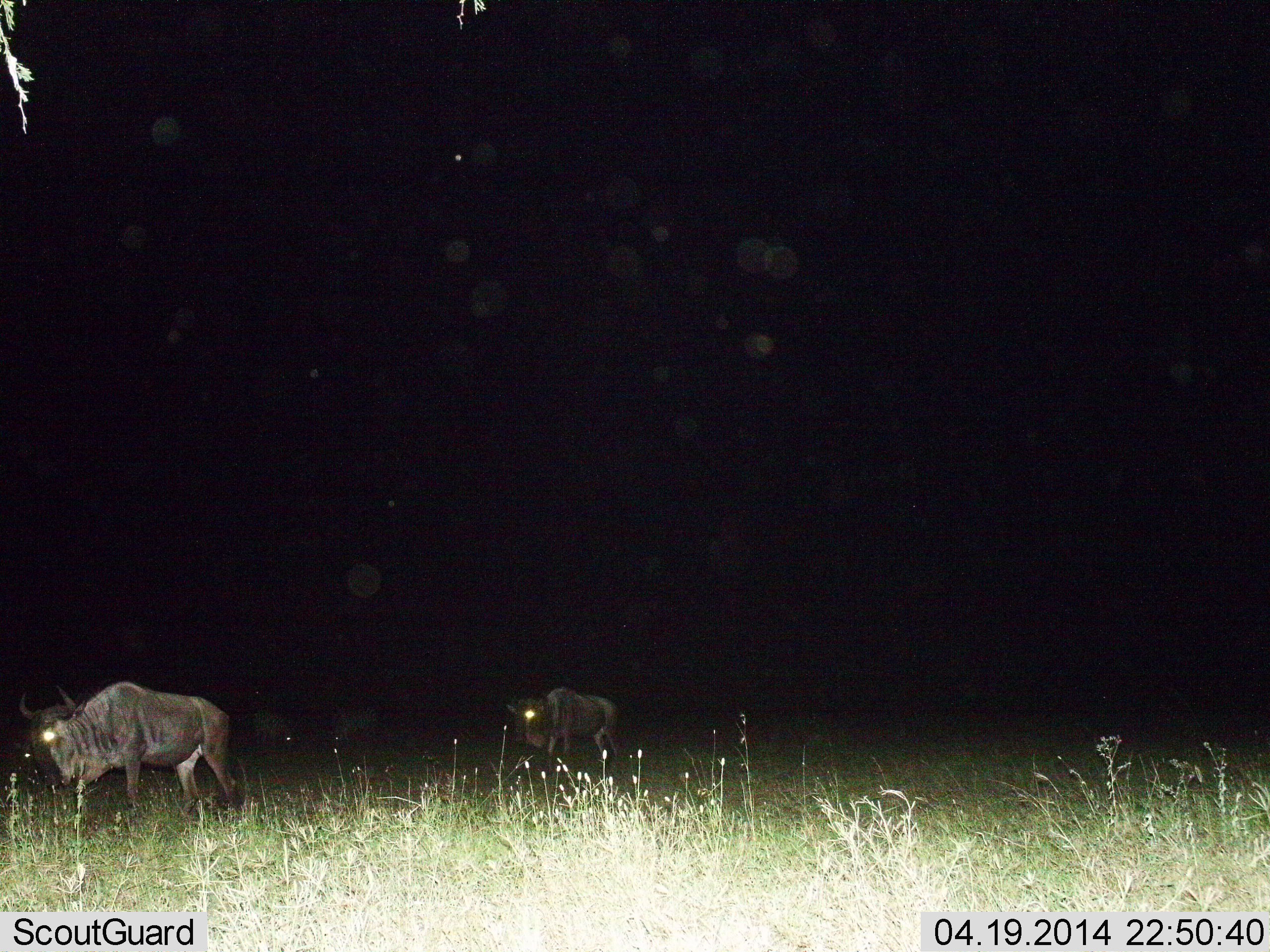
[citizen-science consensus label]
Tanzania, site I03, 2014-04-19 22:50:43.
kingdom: Animalia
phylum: Chordata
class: Mammalia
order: Artiodactyla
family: Bovidae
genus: Connochaetes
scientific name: Connochaetes taurinus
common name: blue wildebeest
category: wildebeest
Wildebeest (blue wildebeest) (Connochaetes taurinus), count 4. Behavior (volunteer vote fractions): standing 10%, resting 0%, moving 100%, interacting 0%. Young present (vote fraction): 0%. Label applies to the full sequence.